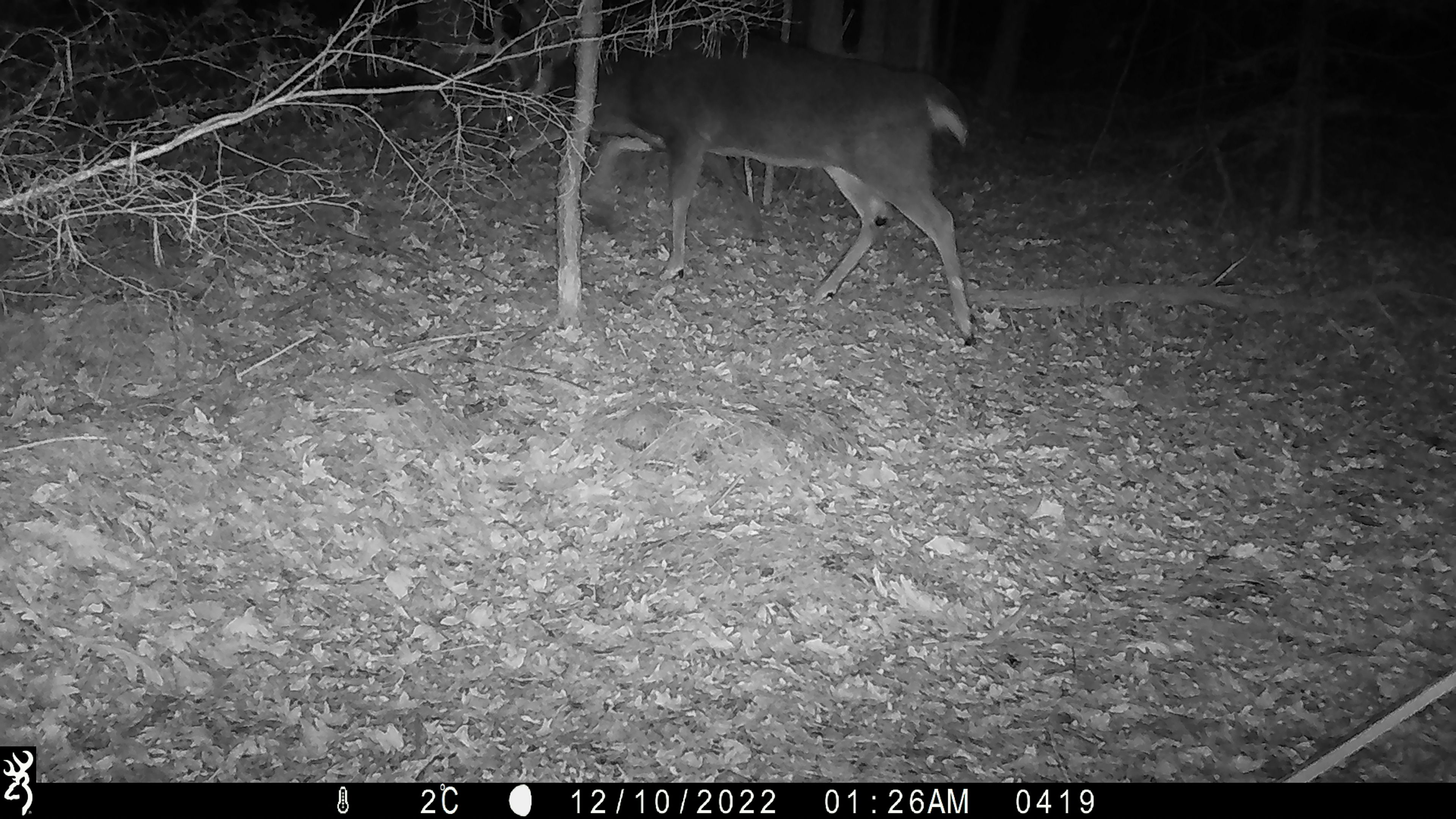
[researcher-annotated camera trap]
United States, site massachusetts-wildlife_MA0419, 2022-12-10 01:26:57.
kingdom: Animalia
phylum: Chordata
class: Mammalia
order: Artiodactyla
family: Cervidae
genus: Odocoileus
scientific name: Odocoileus virginianus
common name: white-tailed deer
White-tailed deer (Odocoileus virginianus).